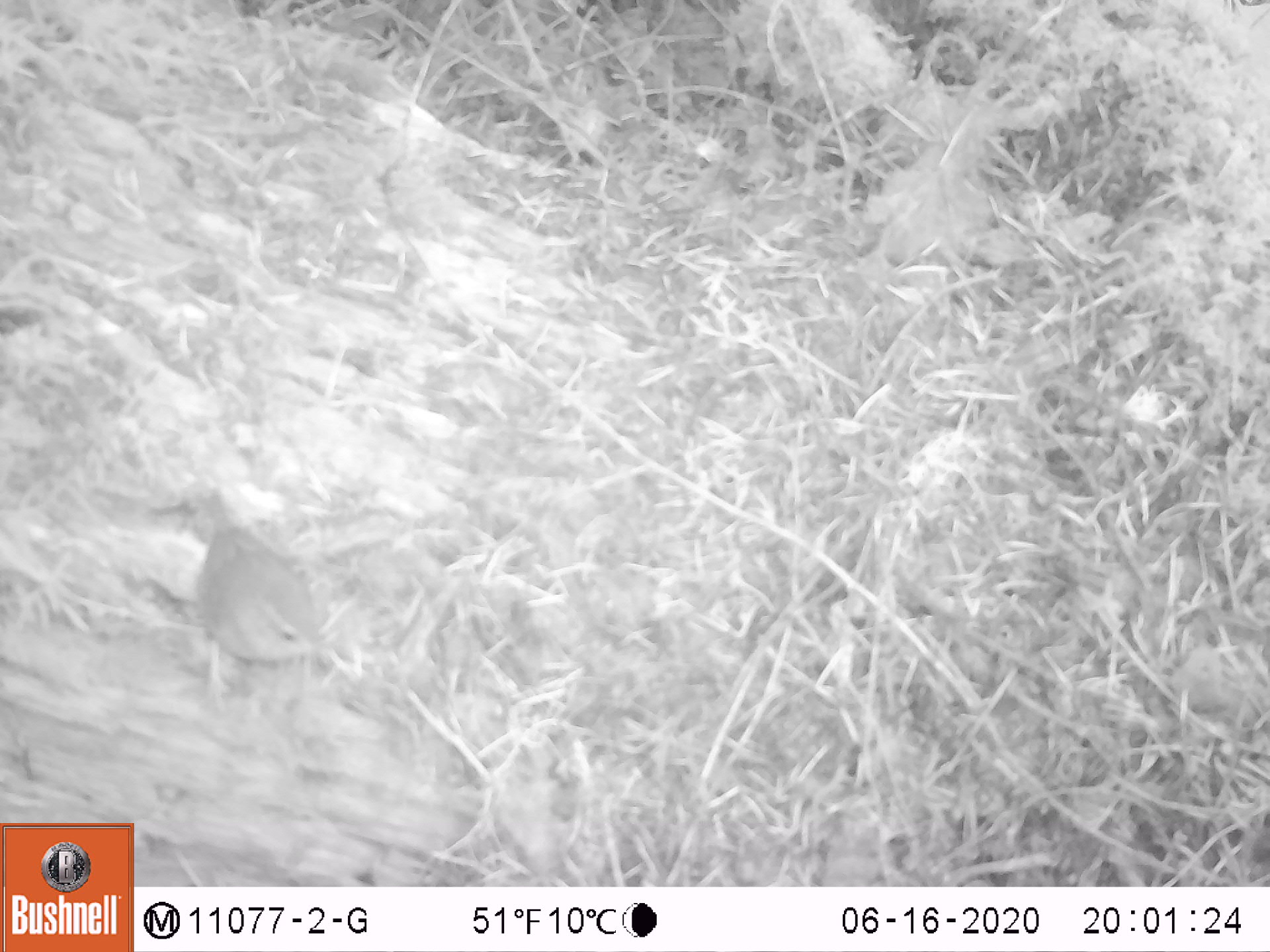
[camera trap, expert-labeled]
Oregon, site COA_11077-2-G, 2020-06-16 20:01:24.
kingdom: Animalia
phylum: Chordata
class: Aves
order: Passeriformes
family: Turdidae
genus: Catharus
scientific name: Catharus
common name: brown thrushes and nightingale-thrushes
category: catharus species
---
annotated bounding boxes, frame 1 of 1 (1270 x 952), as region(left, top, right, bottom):
catharus species: region(190, 491, 330, 690)